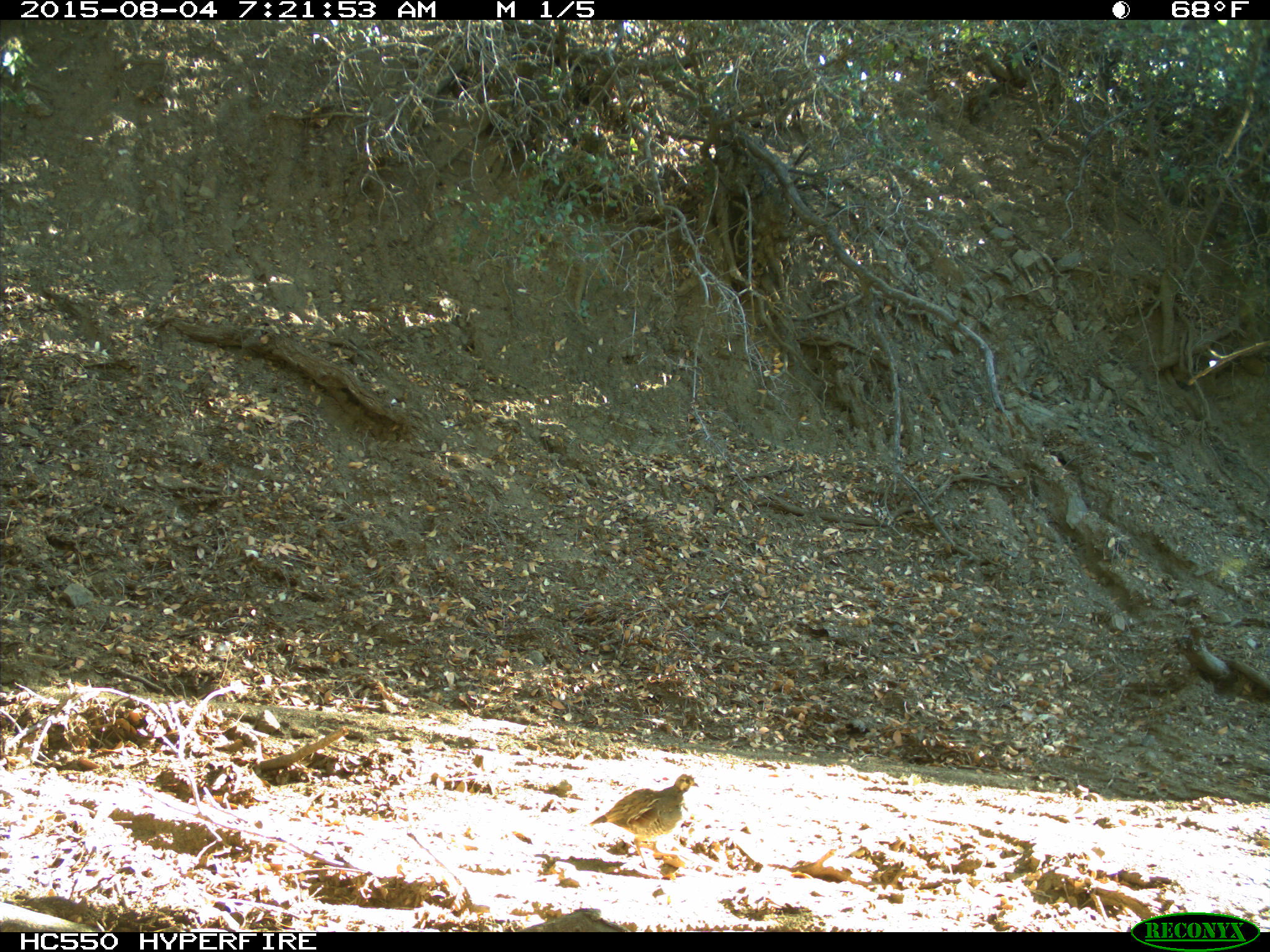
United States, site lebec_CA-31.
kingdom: Animalia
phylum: Chordata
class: Aves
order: Galliformes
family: Odontophoridae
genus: Callipepla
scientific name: Callipepla californica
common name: california quail